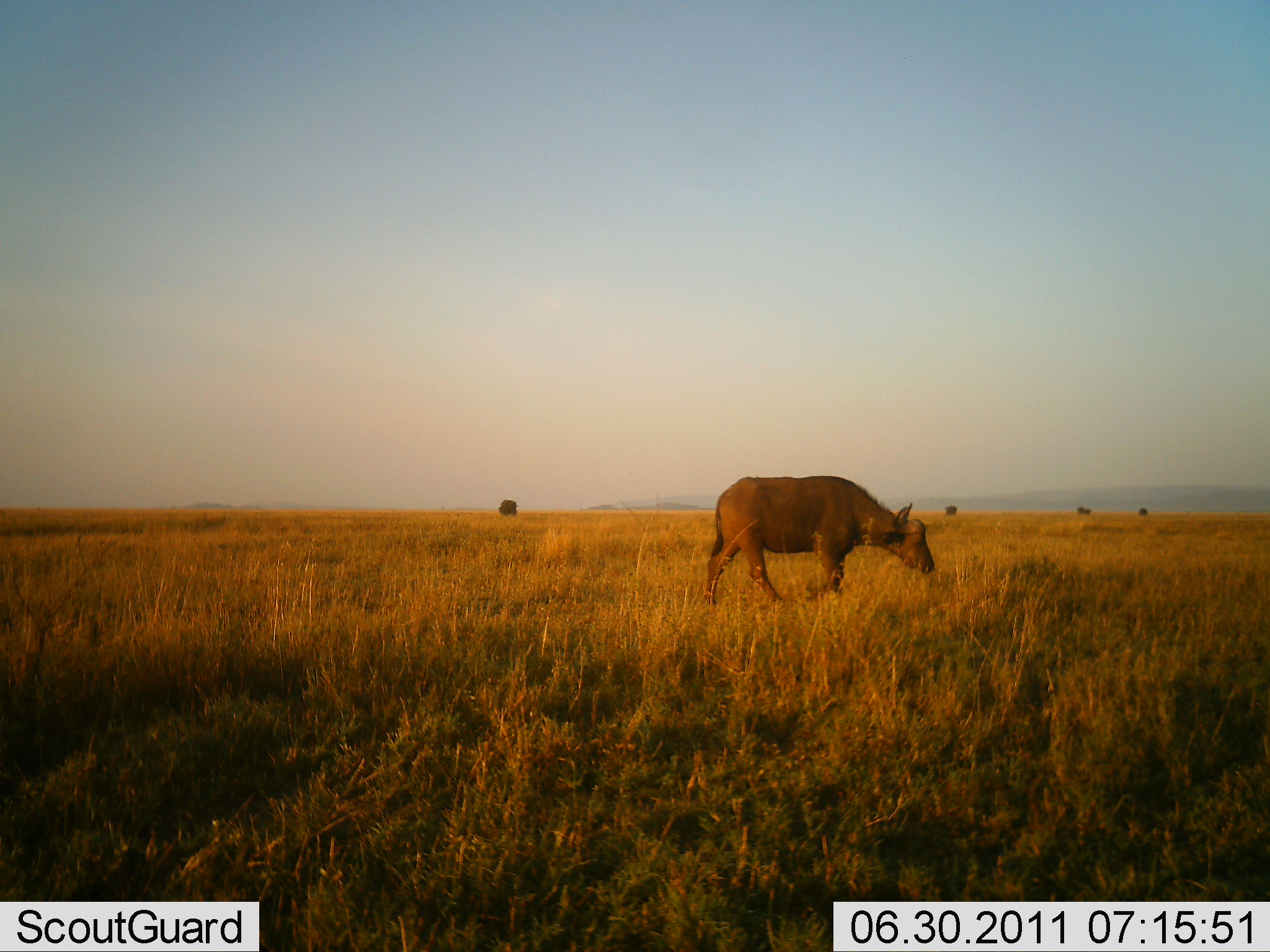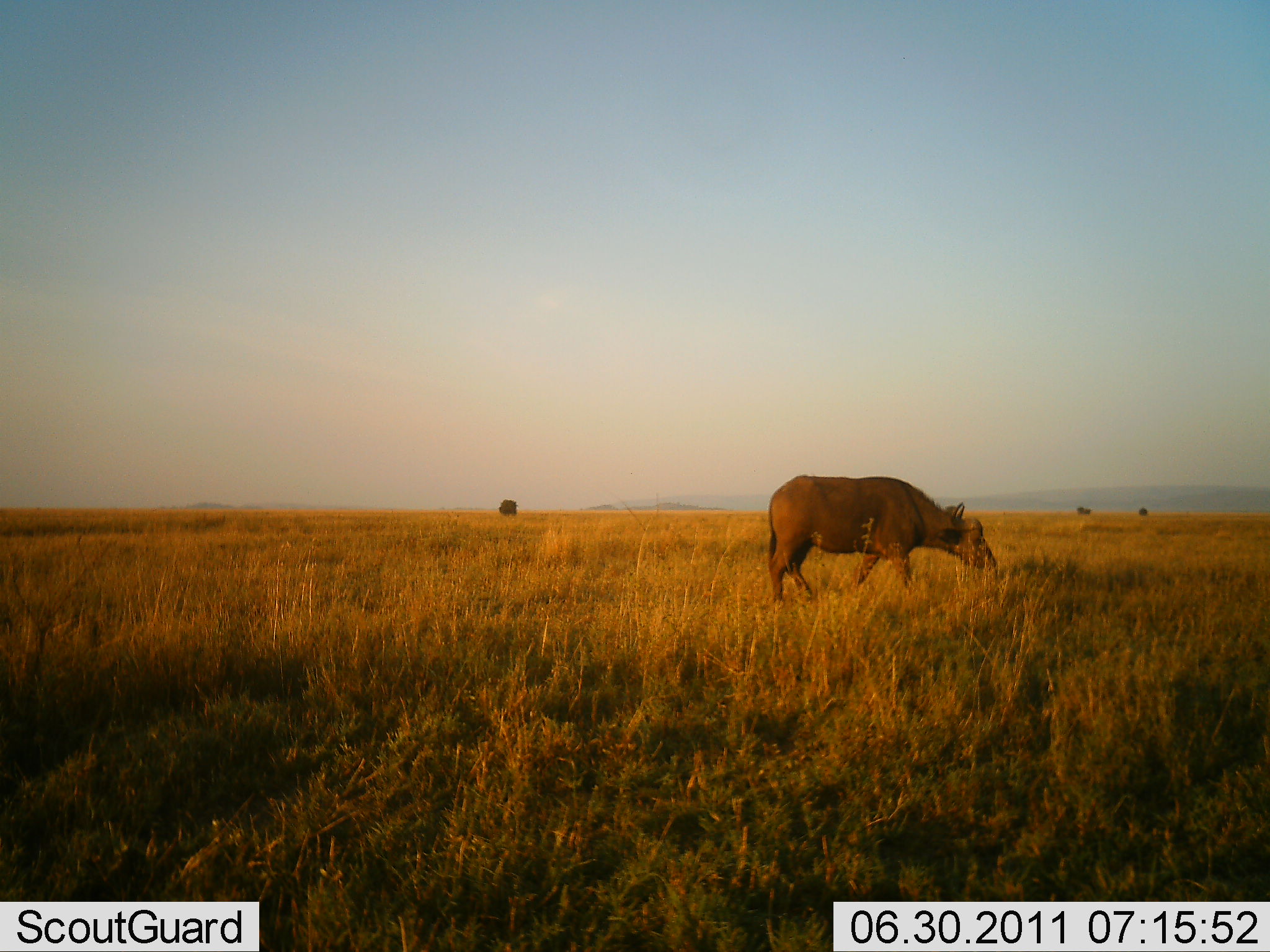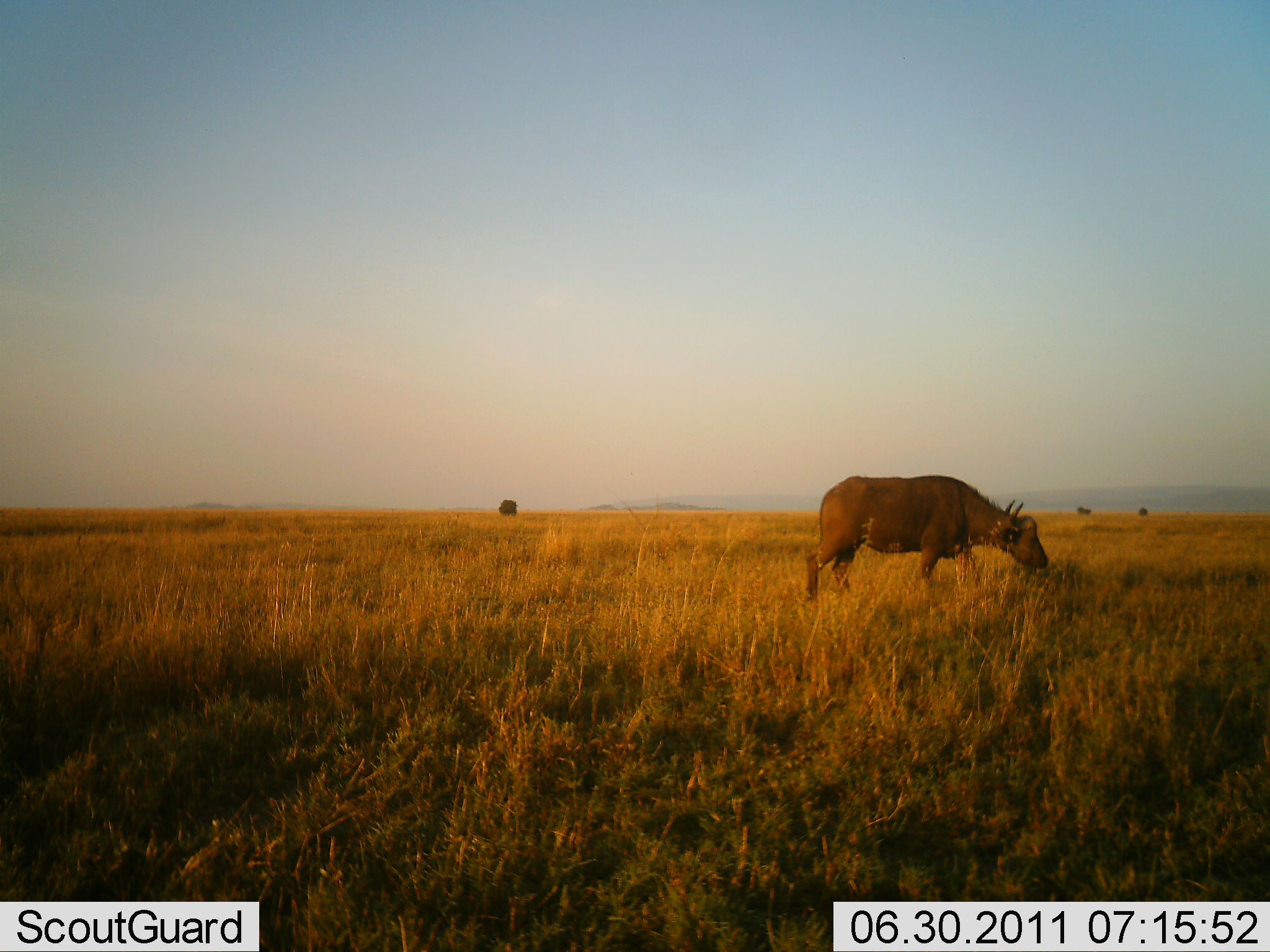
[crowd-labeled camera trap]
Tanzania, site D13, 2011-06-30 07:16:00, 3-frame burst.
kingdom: Animalia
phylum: Chordata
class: Mammalia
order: Artiodactyla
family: Bovidae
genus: Syncerus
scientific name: Syncerus caffer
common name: cape buffalo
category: buffalo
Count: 1.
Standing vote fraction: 10%.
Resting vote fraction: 0%.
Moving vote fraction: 90%.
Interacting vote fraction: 0%.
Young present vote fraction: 0%.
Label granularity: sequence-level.